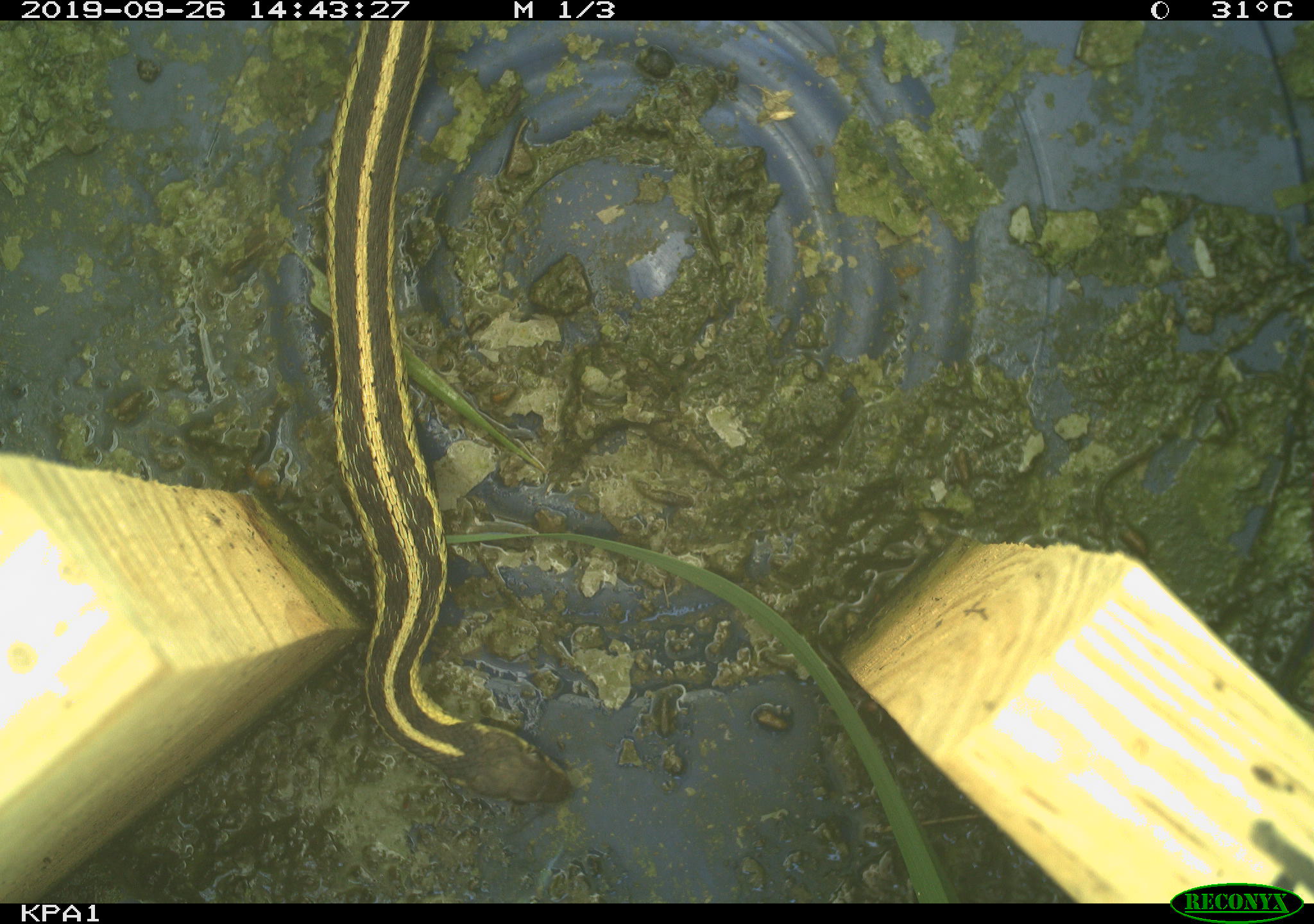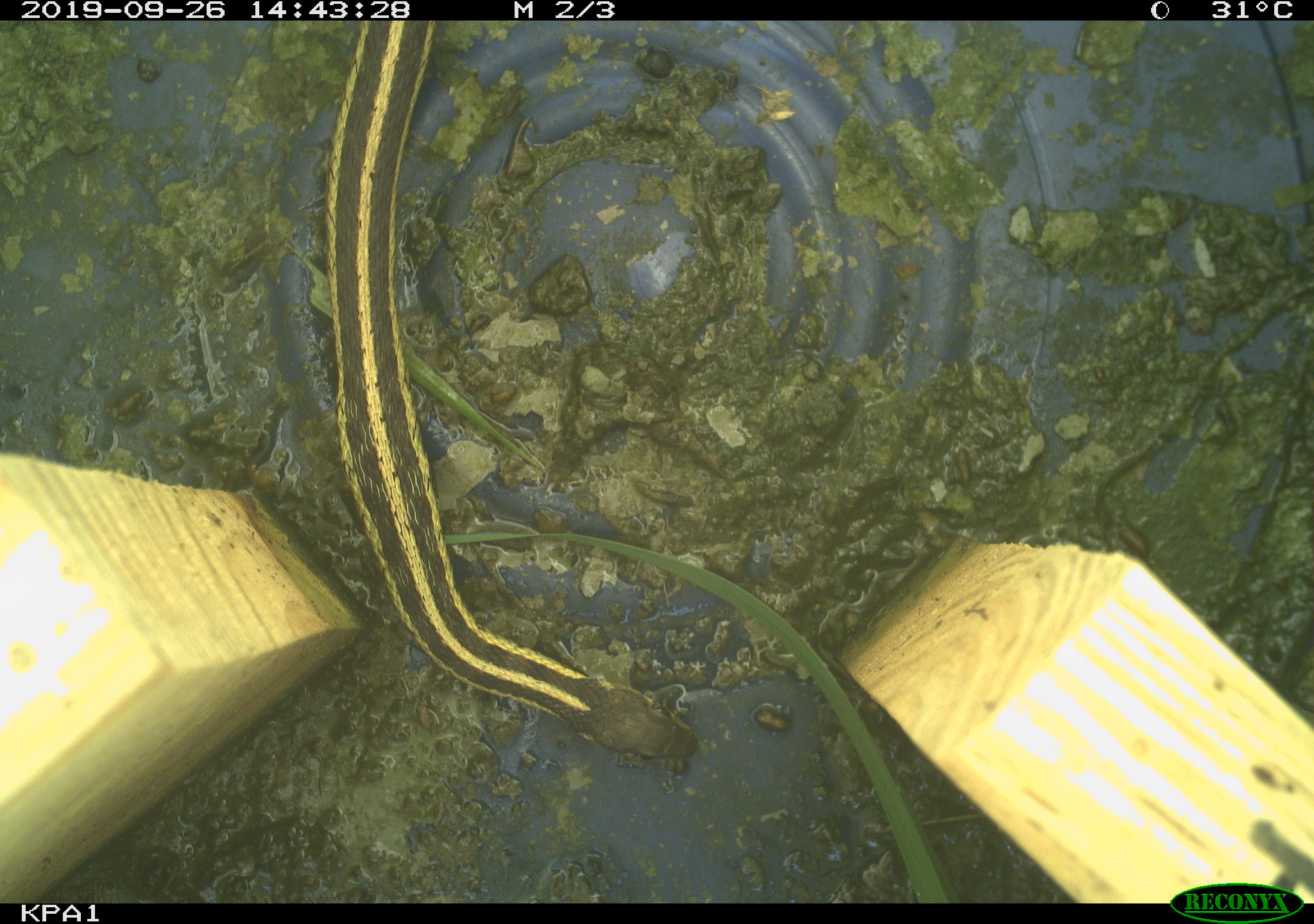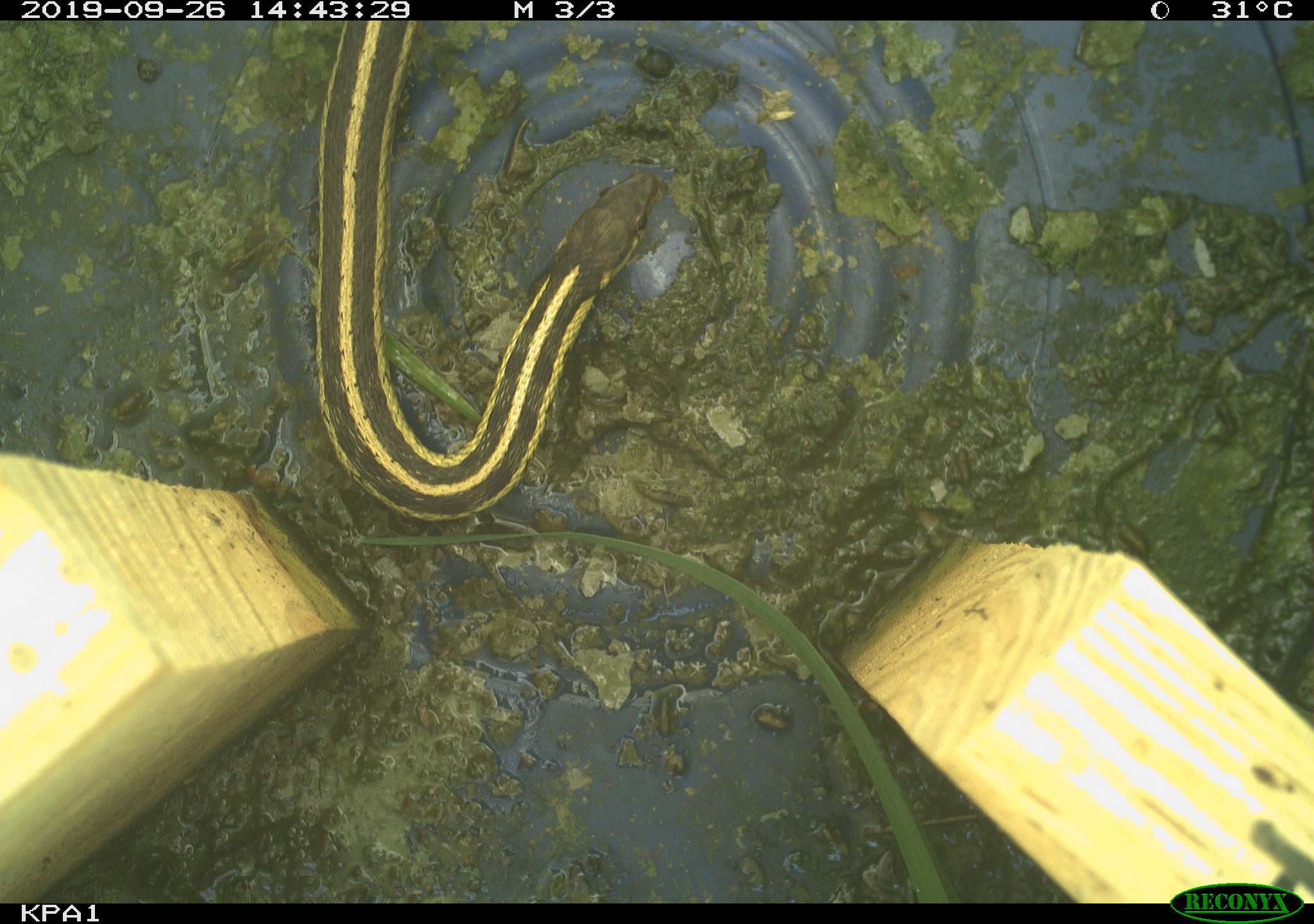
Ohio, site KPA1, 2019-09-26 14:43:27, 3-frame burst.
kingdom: Animalia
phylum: Chordata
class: Reptilia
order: Squamata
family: Colubridae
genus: Thamnophis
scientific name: Thamnophis sirtalis sirtalis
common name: eastern gartersnake